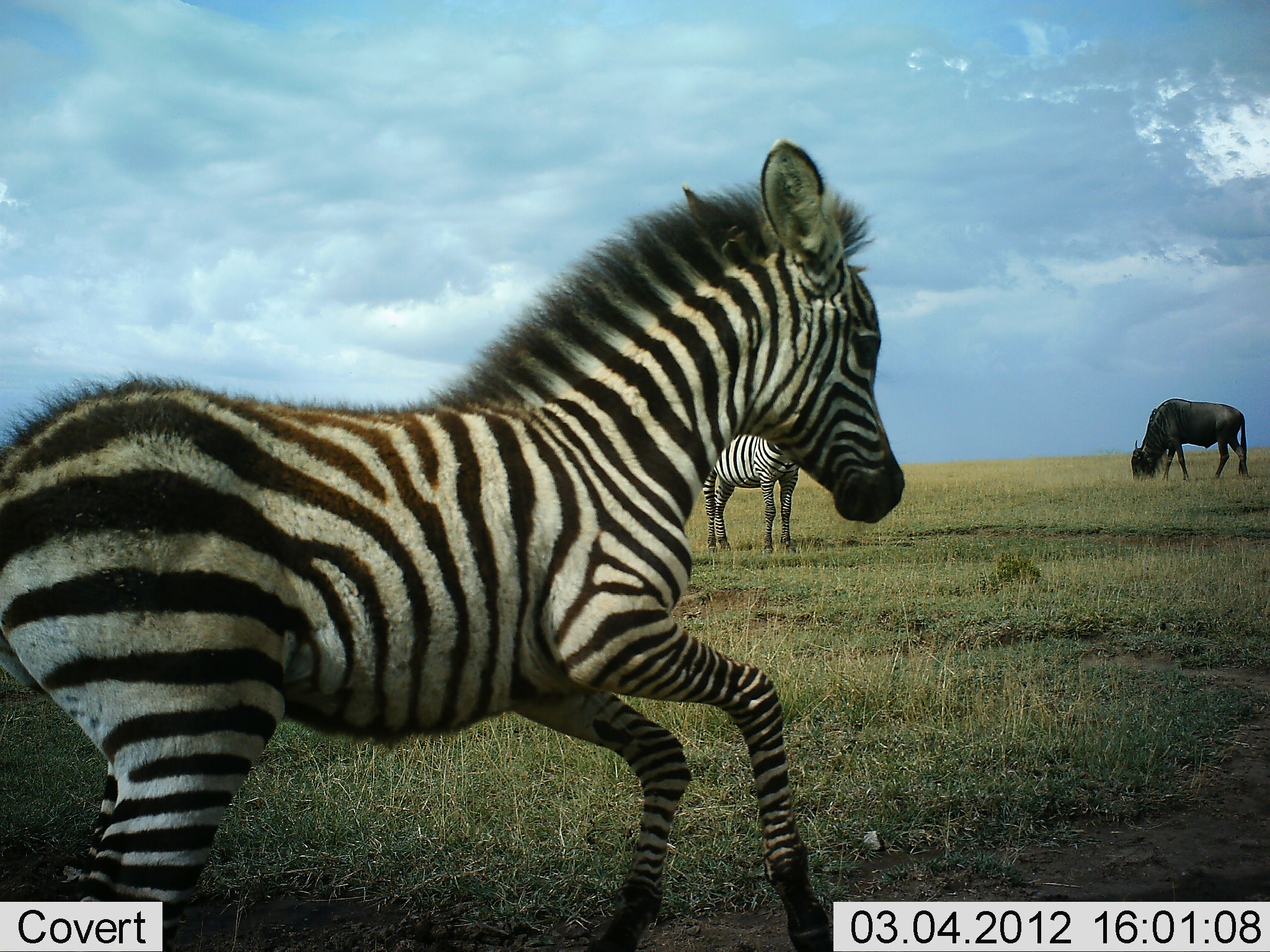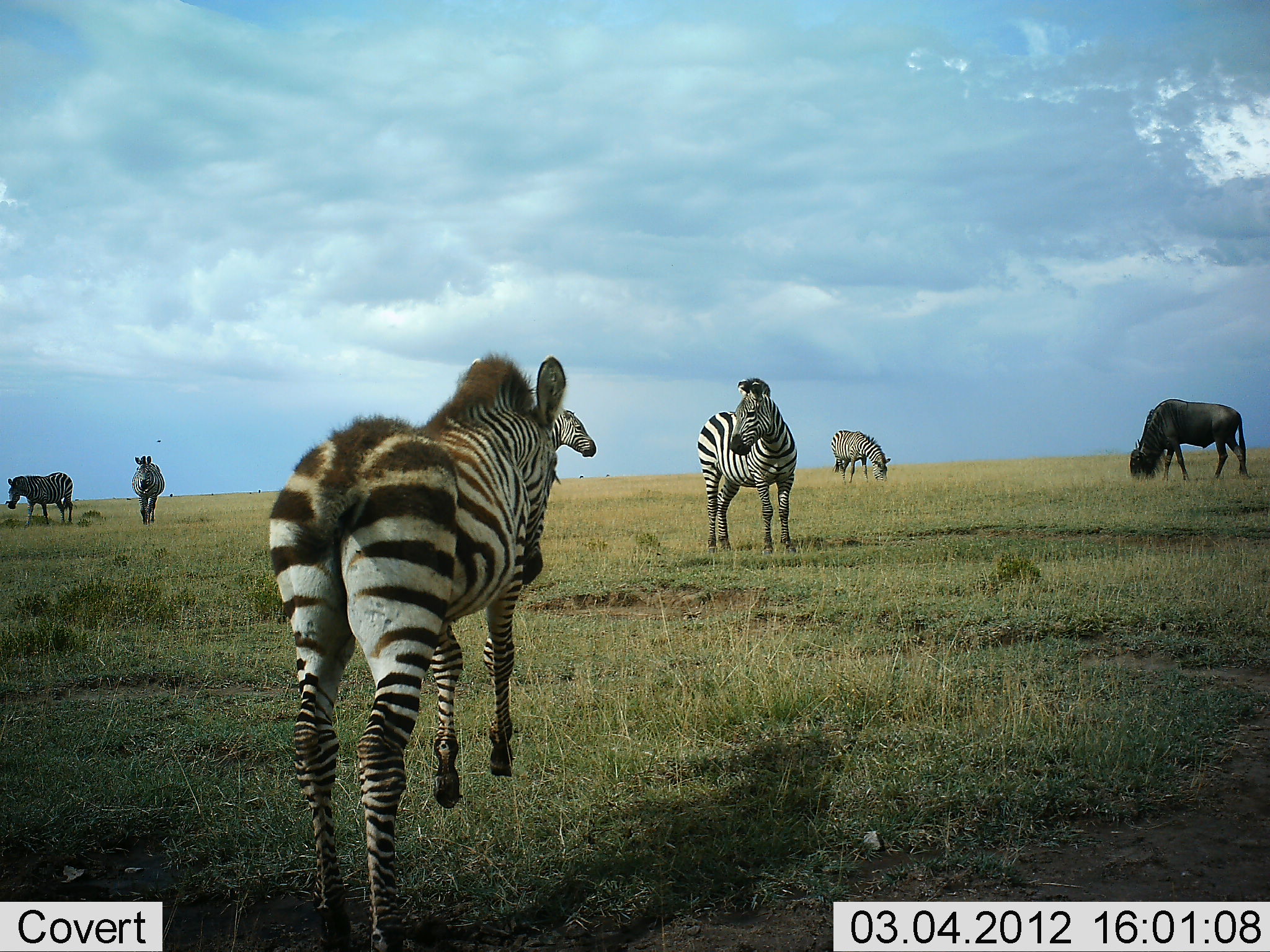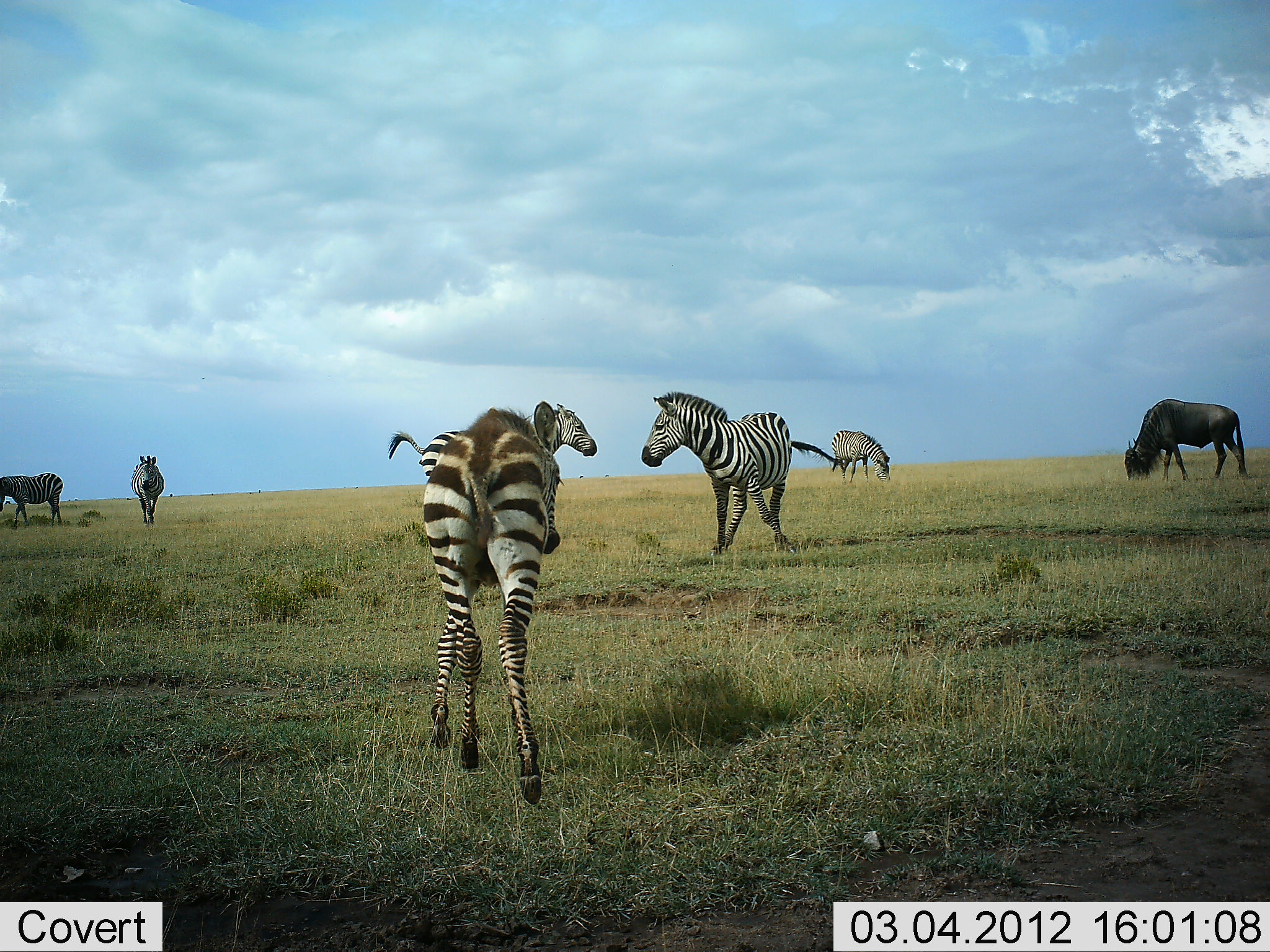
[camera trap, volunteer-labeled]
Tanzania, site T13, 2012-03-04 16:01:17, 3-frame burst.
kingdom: Animalia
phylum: Chordata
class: Mammalia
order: Artiodactyla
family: Bovidae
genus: Connochaetes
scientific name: Connochaetes taurinus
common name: blue wildebeest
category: wildebeest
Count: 1.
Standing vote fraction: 27%.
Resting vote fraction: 0%.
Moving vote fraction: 0%.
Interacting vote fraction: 0%.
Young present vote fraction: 0%.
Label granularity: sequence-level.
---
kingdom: Animalia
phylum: Chordata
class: Mammalia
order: Perissodactyla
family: Equidae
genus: Equus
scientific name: Equus quagga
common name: plains zebra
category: zebra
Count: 6.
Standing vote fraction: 85%.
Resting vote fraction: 0%.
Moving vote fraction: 88%.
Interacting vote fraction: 12%.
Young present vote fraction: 48%.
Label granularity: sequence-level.